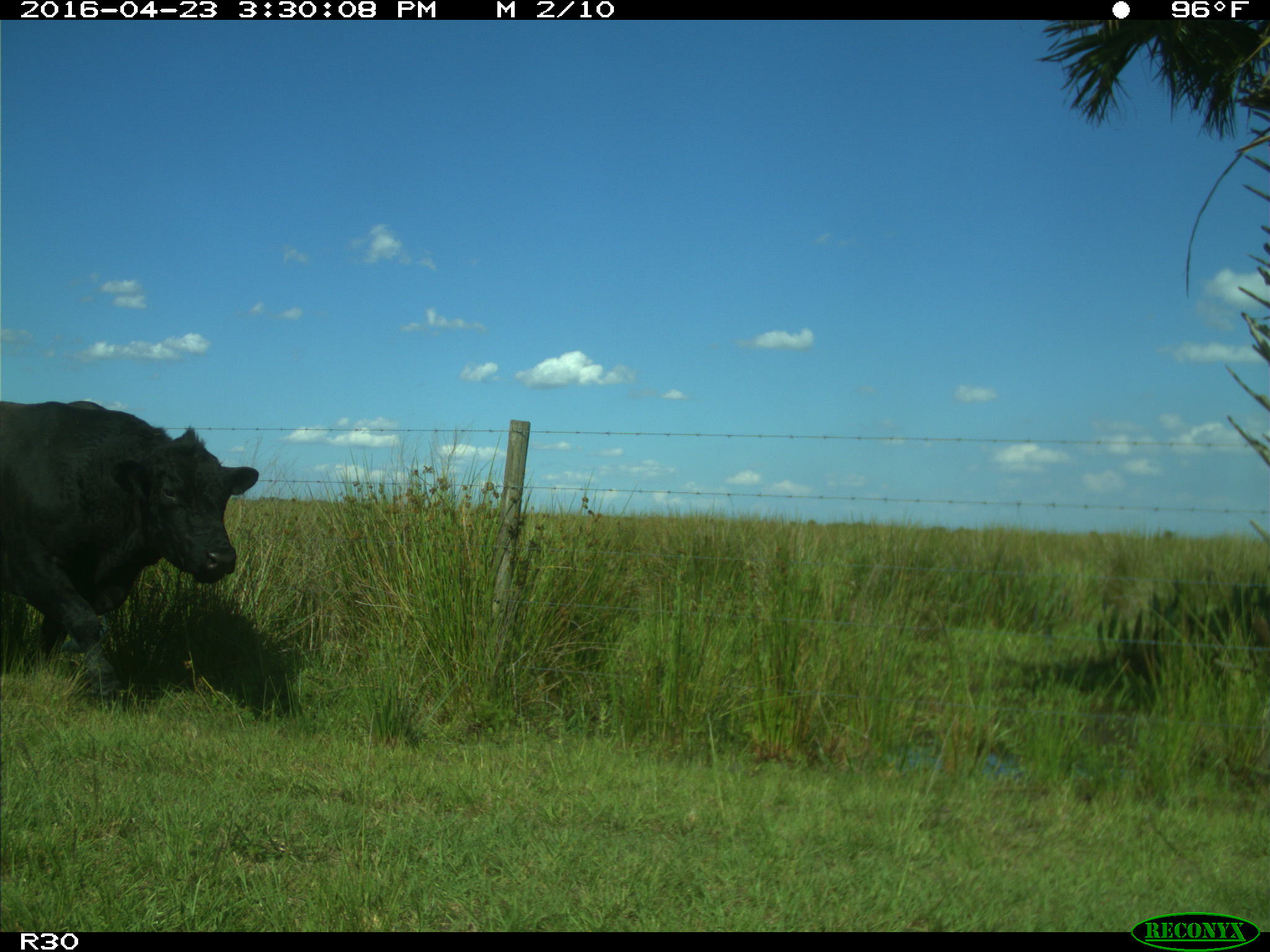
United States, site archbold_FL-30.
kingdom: Animalia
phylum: Chordata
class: Mammalia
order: Artiodactyla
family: Bovidae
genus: Bos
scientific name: Bos taurus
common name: domestic cow